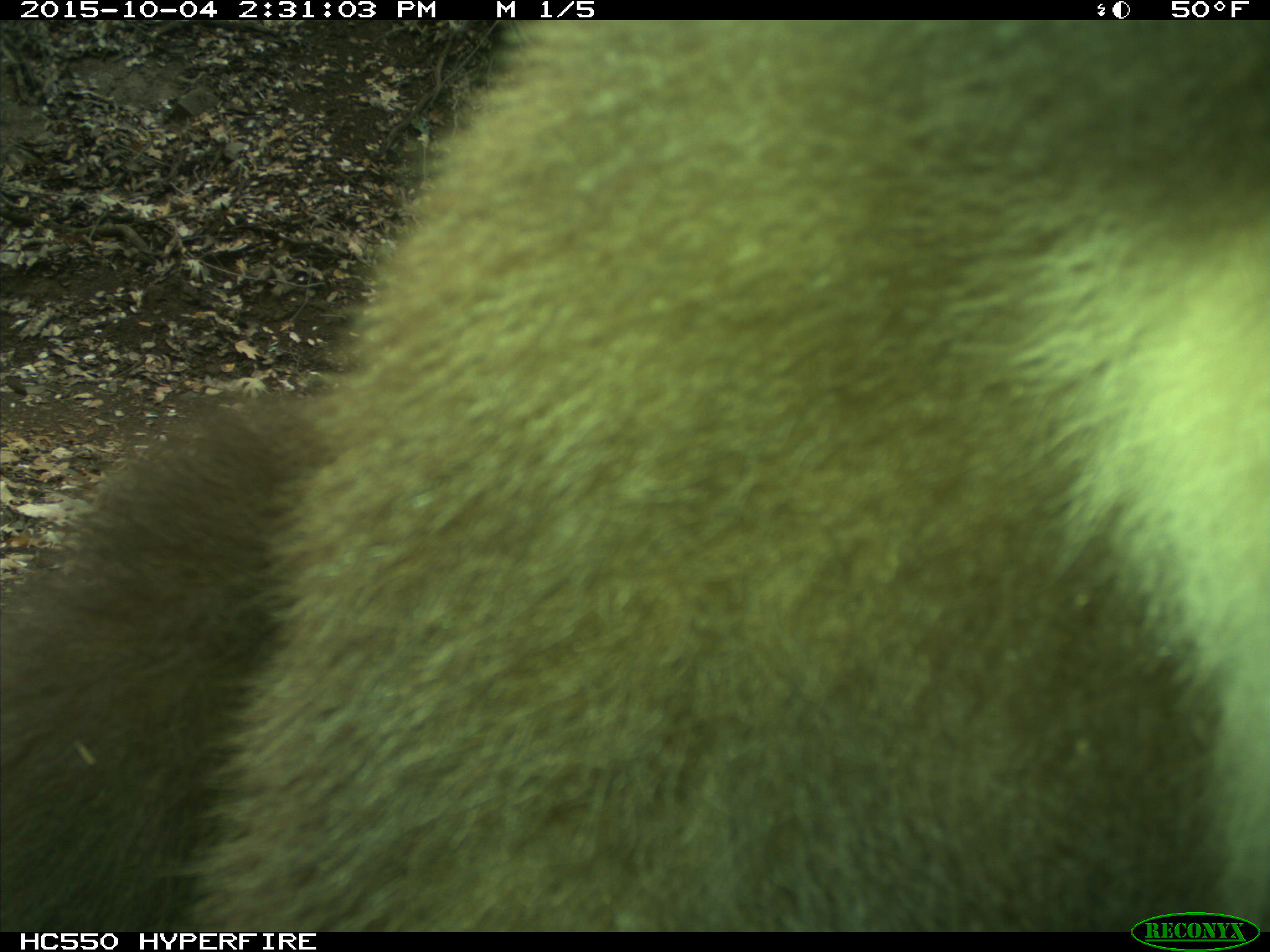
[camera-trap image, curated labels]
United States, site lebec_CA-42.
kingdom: Animalia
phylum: Chordata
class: Mammalia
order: Carnivora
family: Ursidae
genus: Ursus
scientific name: Ursus americanus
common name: american black bear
Ursus americanus (american black bear).